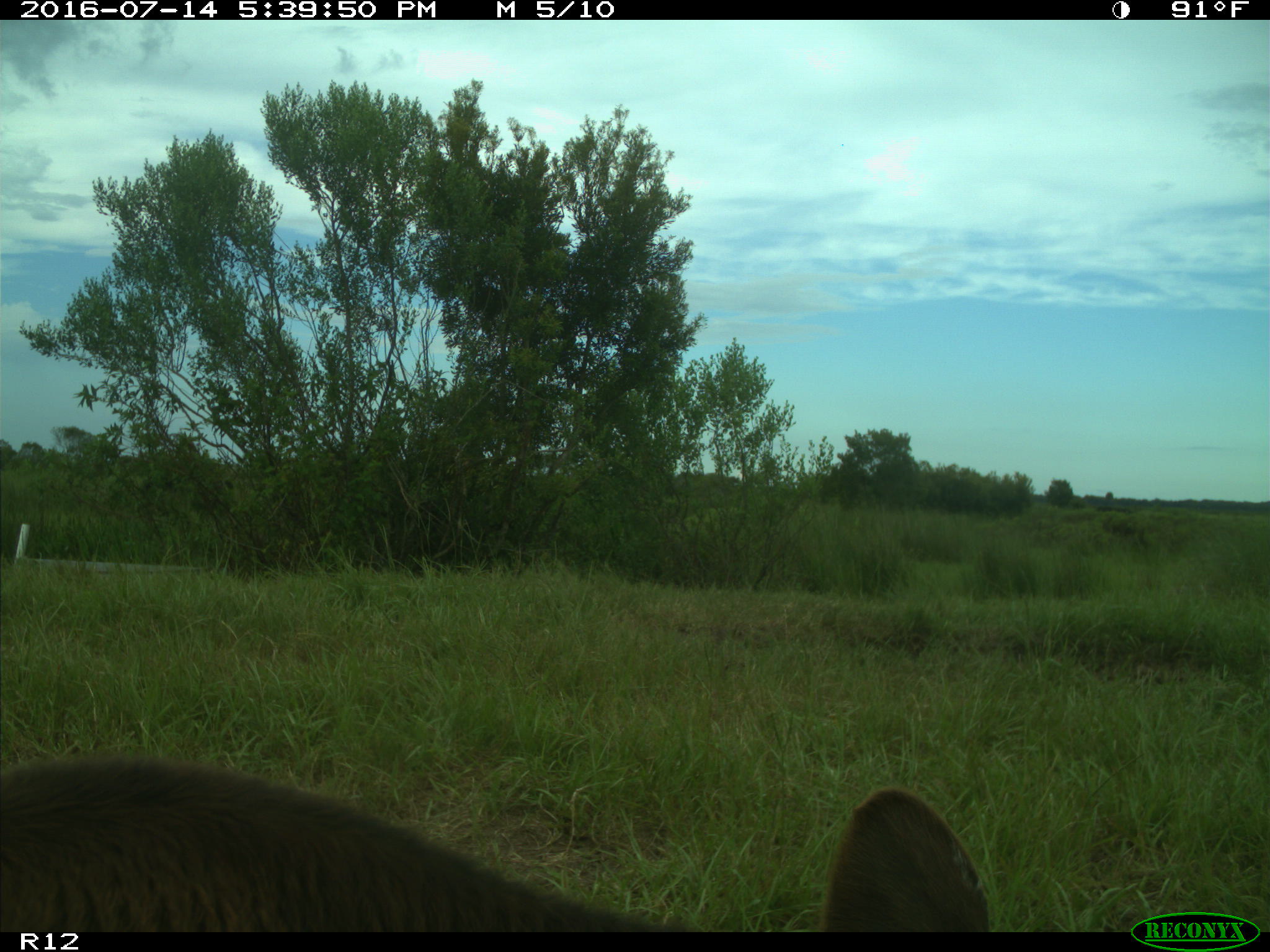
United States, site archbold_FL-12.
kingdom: Animalia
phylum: Chordata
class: Mammalia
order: Artiodactyla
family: Bovidae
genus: Bos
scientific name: Bos taurus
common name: domestic cow